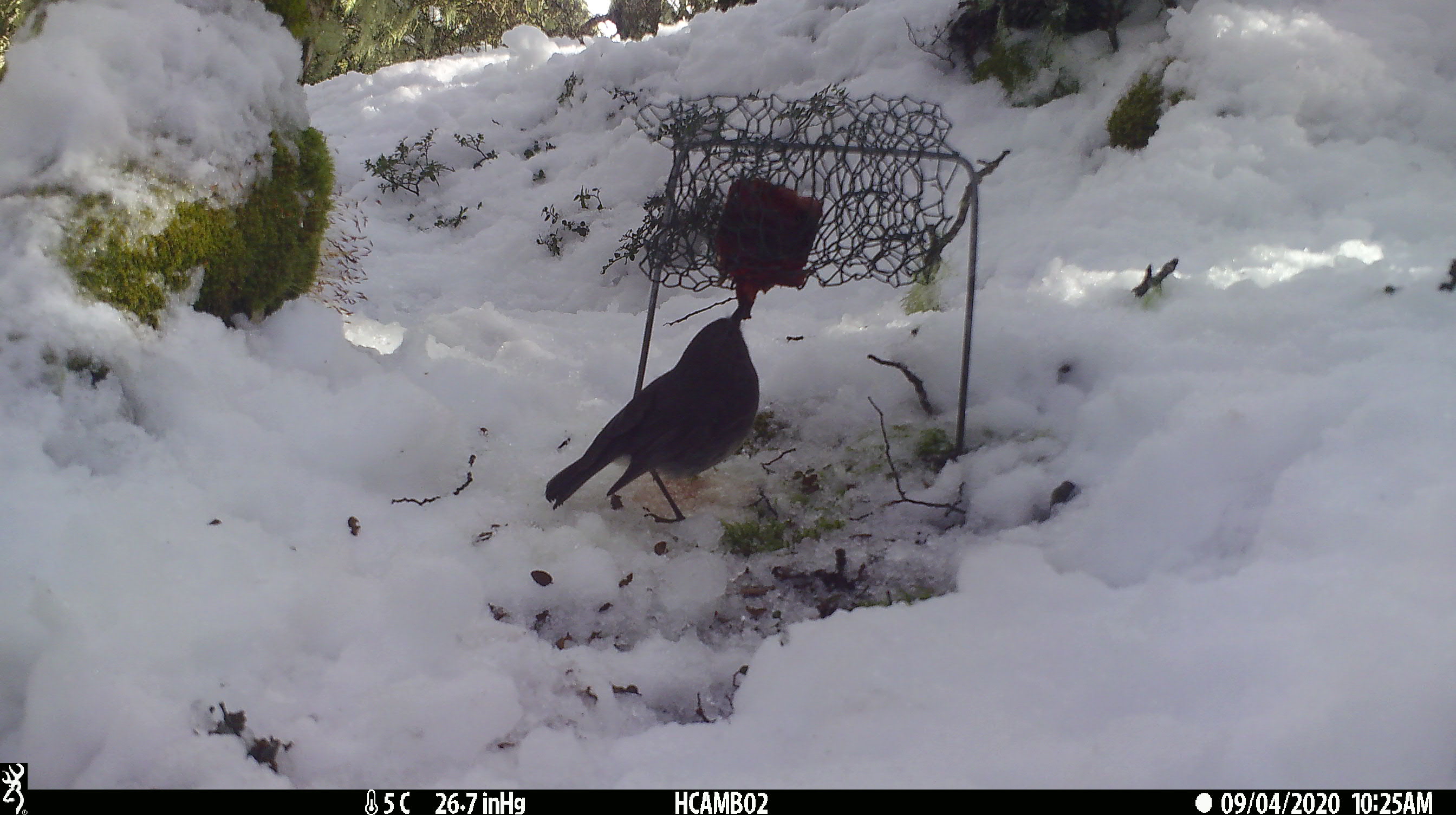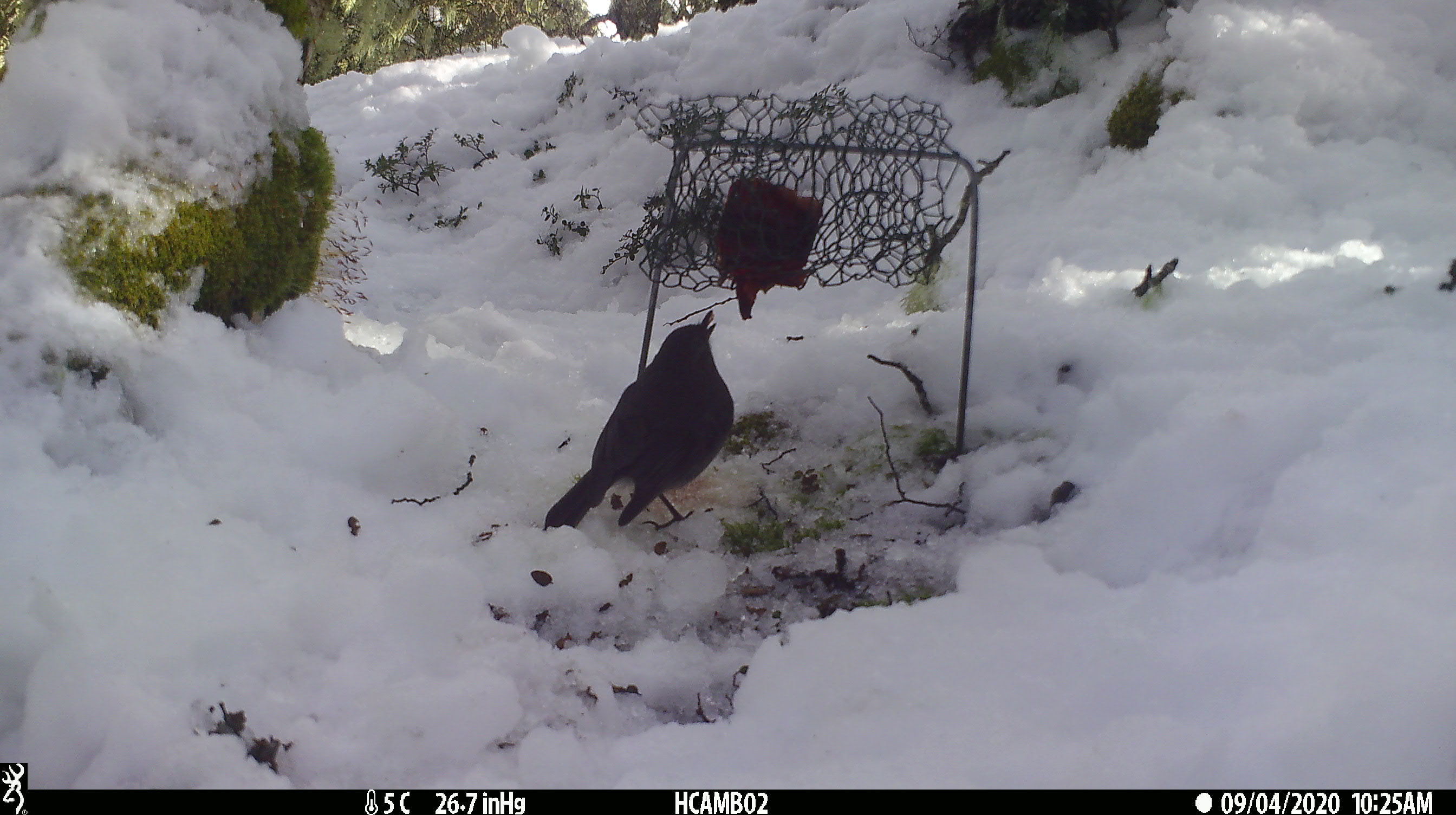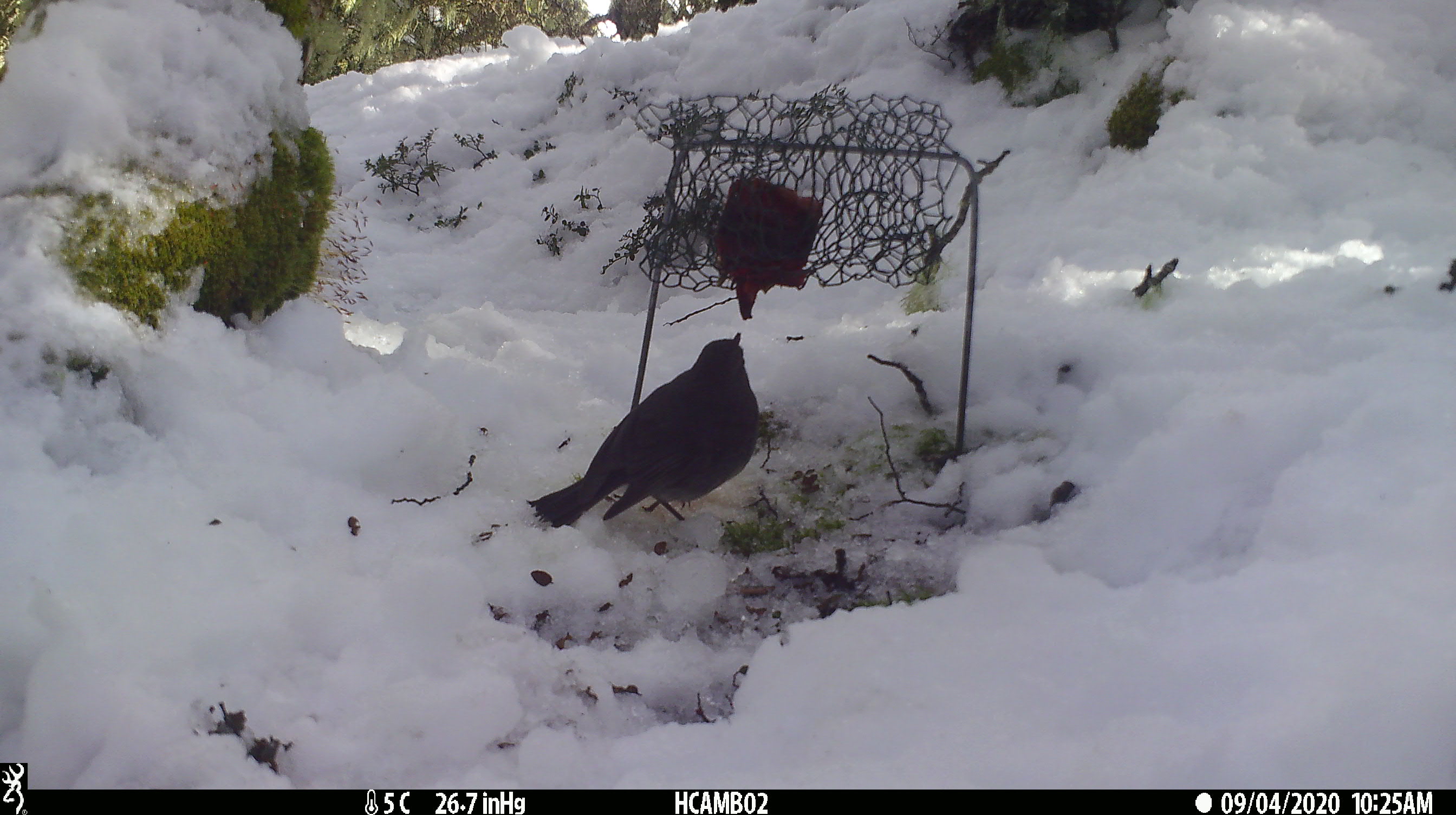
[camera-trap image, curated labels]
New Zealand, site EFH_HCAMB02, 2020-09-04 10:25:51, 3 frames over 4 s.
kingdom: Animalia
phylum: Chordata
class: Aves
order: Passeriformes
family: Petroicidae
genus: Petroica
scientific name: Petroica australis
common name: new zealand robin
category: robin